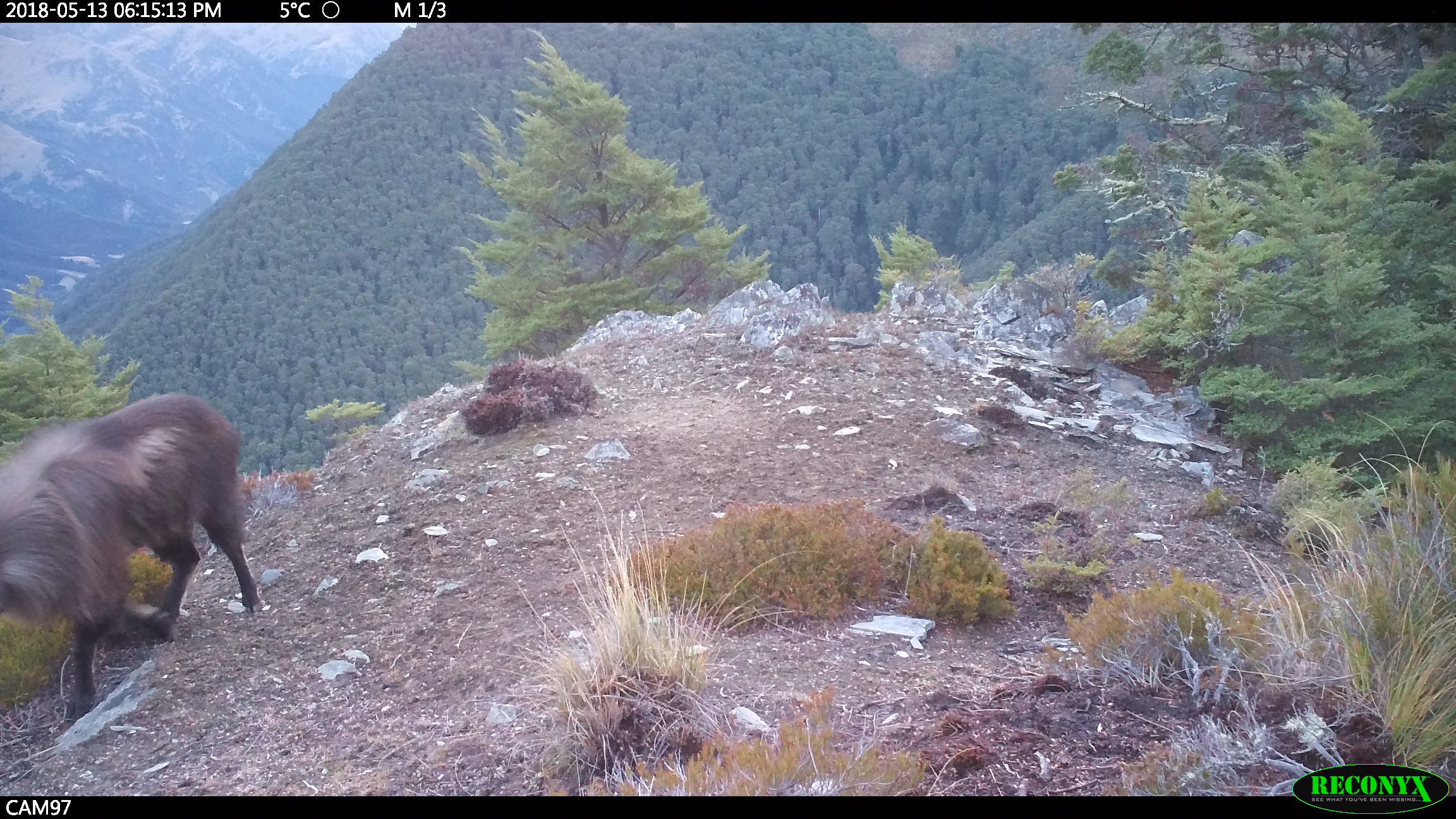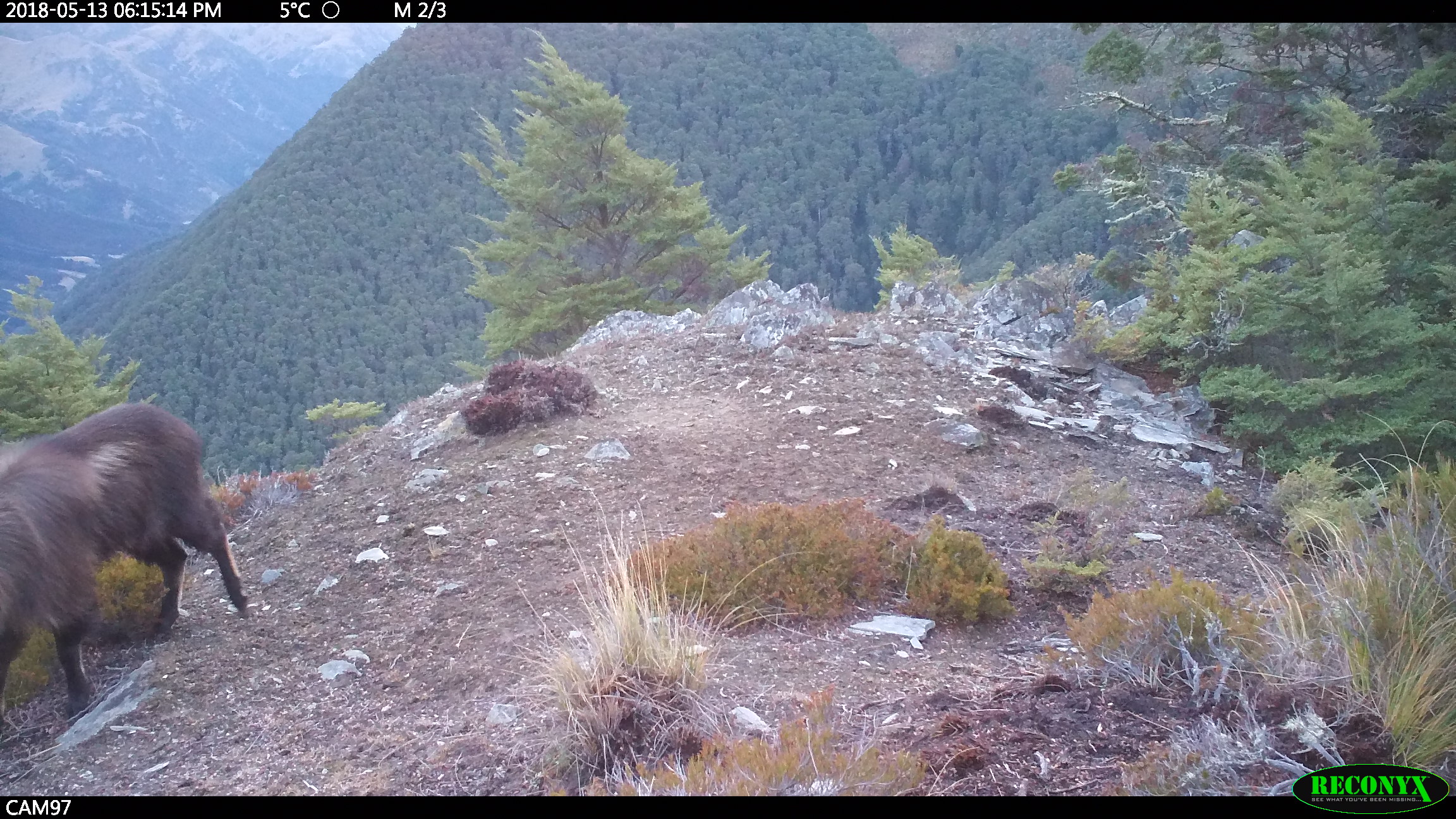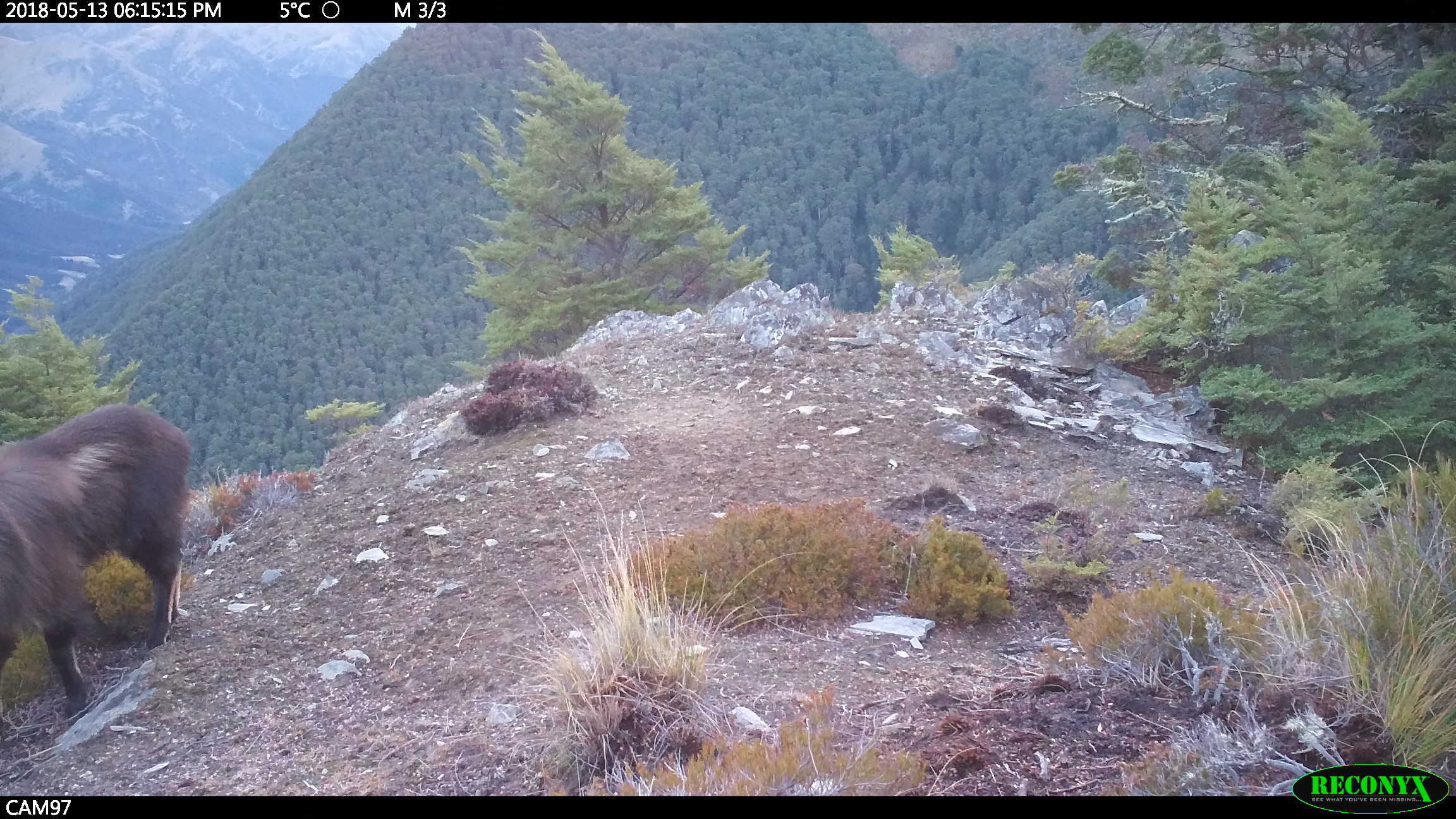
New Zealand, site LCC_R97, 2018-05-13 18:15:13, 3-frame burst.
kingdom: Animalia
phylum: Chordata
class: Mammalia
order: Artiodactyla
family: Bovidae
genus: Nilgiritragus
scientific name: Nilgiritragus hylocrius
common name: tahr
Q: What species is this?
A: Tahr (Nilgiritragus hylocrius).